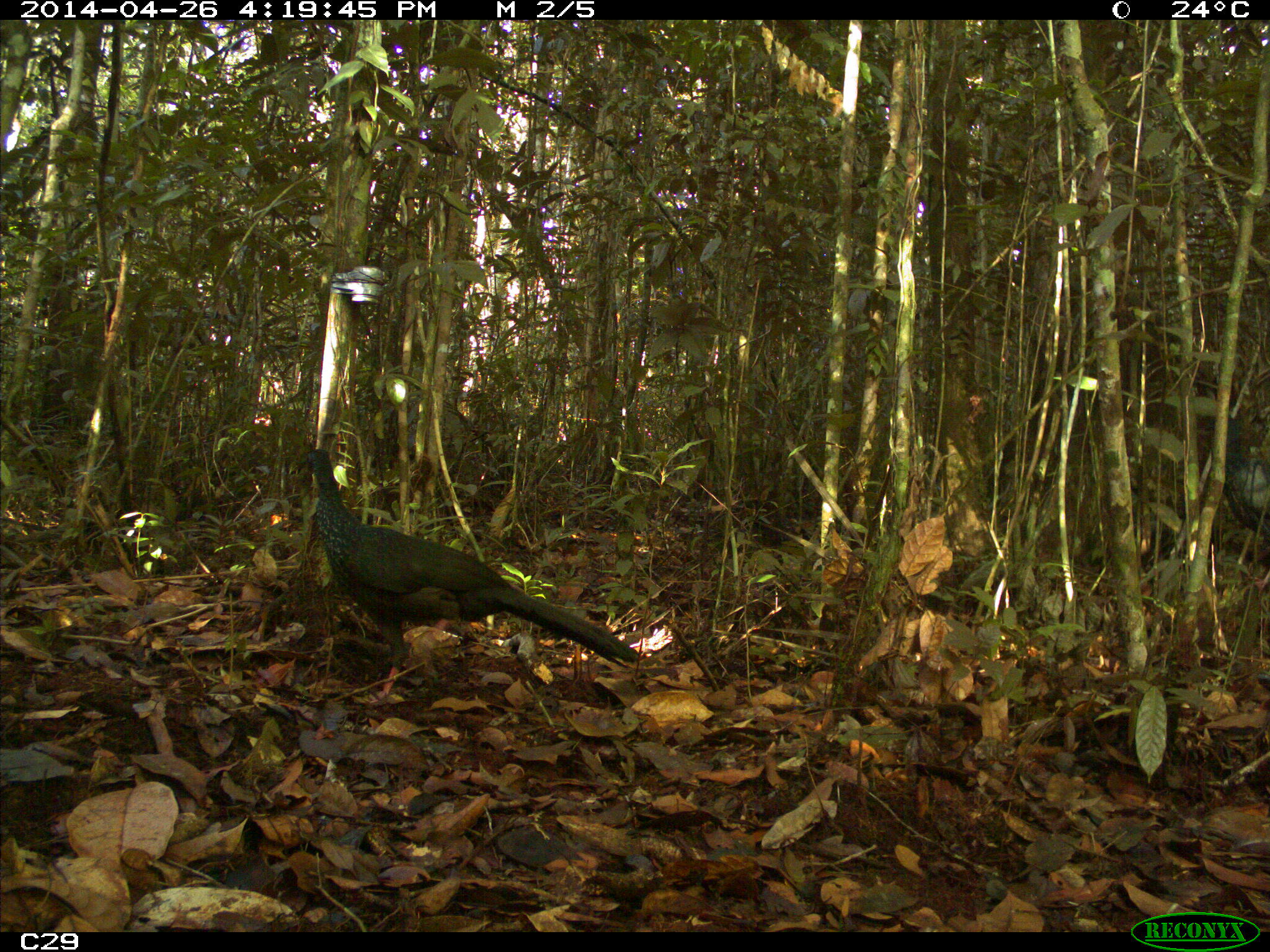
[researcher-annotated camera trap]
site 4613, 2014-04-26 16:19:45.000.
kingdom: Animalia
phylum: Chordata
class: Aves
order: Galliformes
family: Cracidae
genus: Penelope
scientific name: Penelope jacquacu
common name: spix's guan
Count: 1.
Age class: adult.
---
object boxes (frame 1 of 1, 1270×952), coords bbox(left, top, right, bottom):
penelope jacquacu: bbox(295, 449, 638, 704)